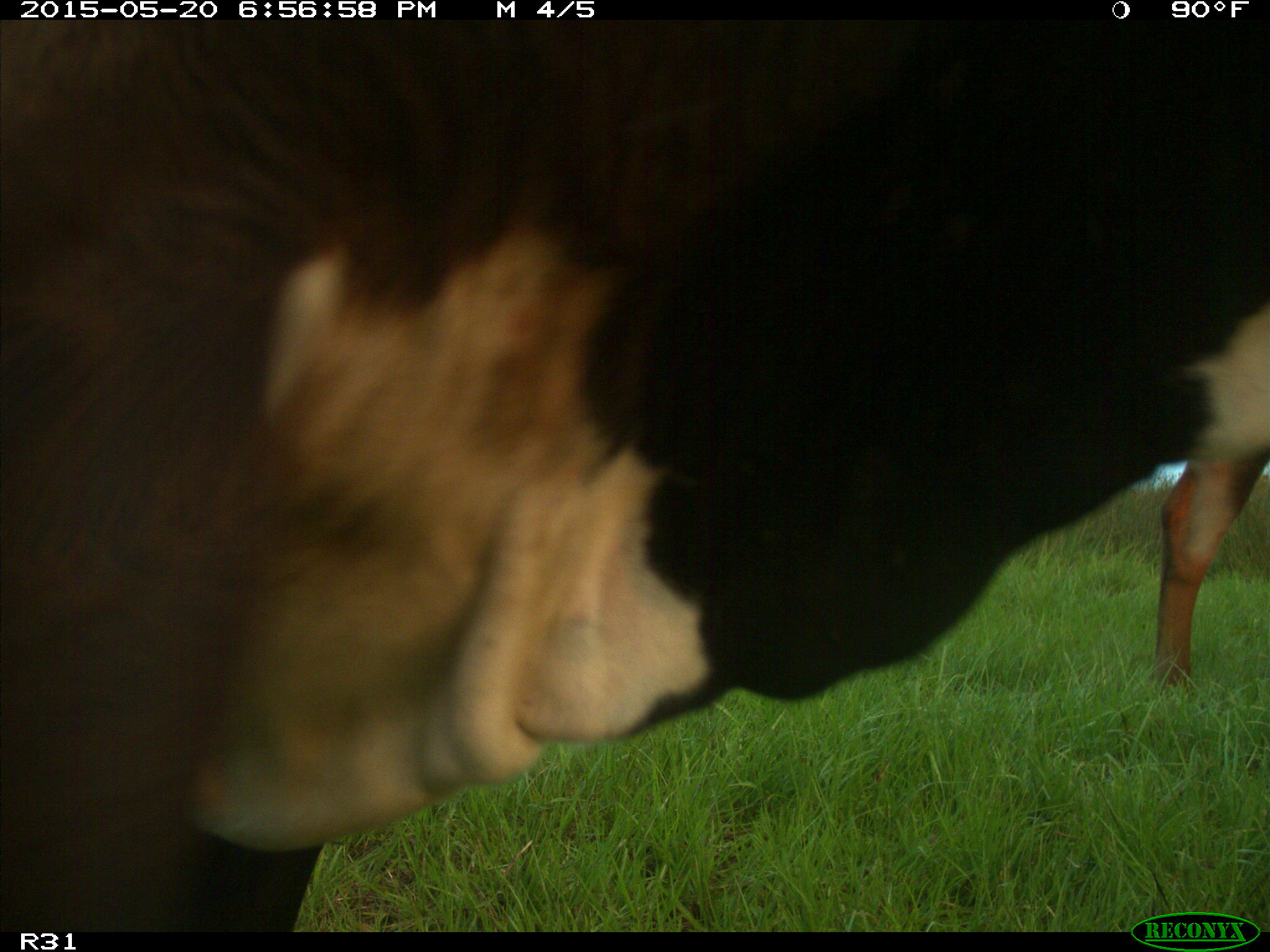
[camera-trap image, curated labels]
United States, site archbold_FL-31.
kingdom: Animalia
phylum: Chordata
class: Mammalia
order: Artiodactyla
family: Bovidae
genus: Bos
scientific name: Bos taurus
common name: domestic cow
Bos taurus (domestic cow).